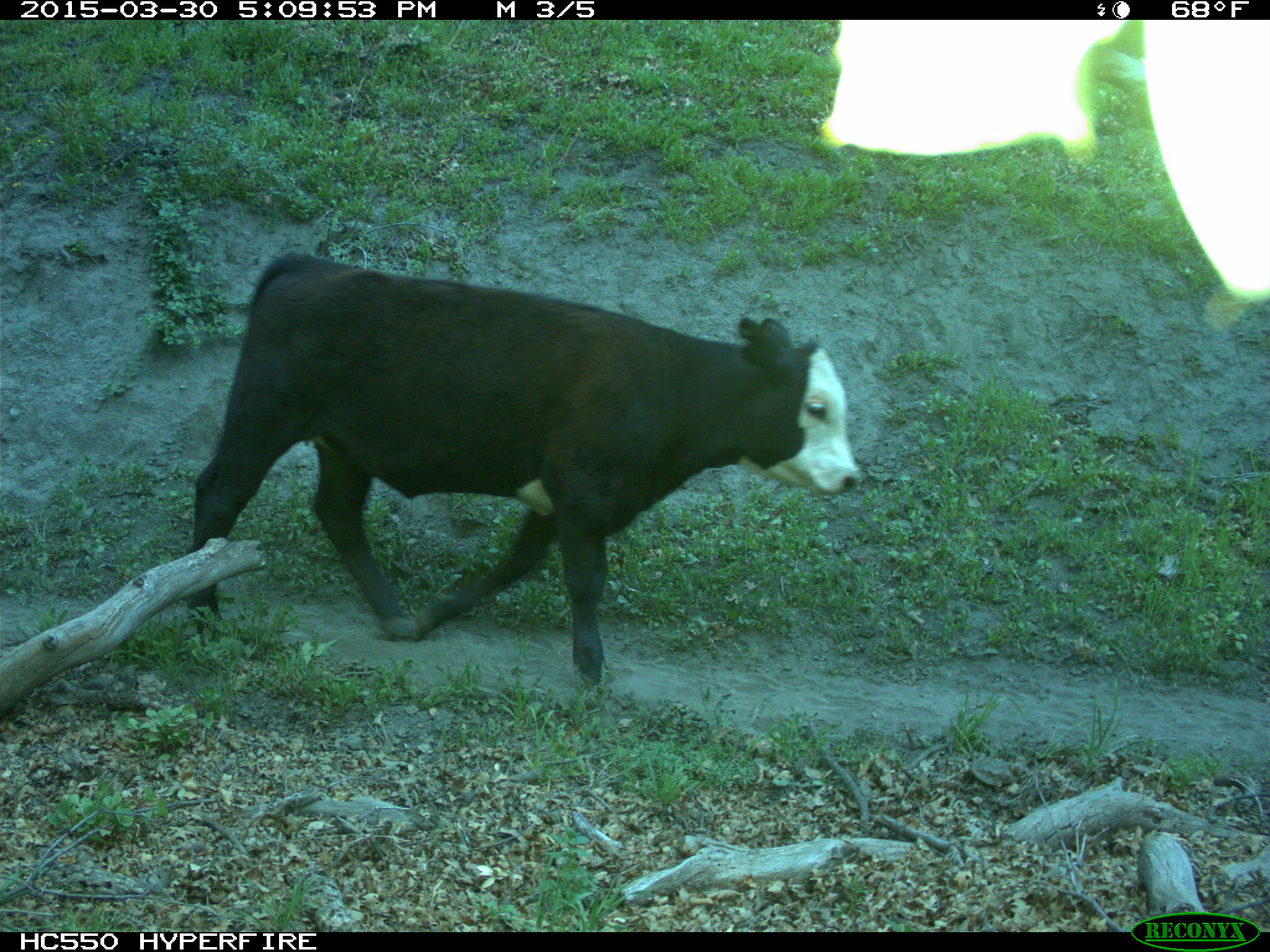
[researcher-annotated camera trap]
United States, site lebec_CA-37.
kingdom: Animalia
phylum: Chordata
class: Mammalia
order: Artiodactyla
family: Bovidae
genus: Bos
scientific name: Bos taurus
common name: domestic cow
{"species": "Bos taurus (domestic cow)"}